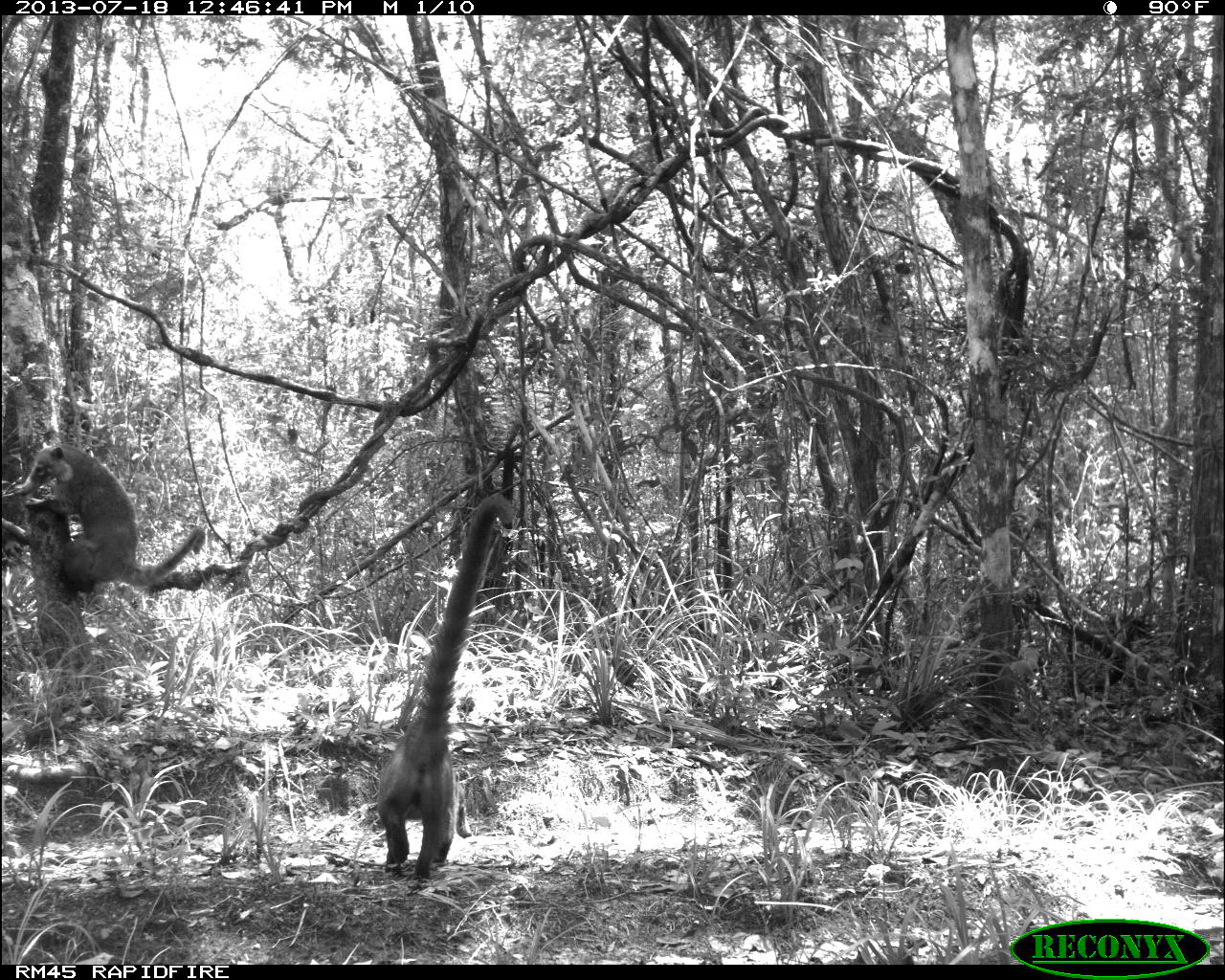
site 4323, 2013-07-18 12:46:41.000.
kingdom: Animalia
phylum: Chordata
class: Mammalia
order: Carnivora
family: Procyonidae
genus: Nasua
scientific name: Nasua narica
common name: white-nosed coati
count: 2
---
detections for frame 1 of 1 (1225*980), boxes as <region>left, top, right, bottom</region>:
nasua narica: <region>375, 489, 516, 879</region>; <region>22, 439, 204, 591</region>